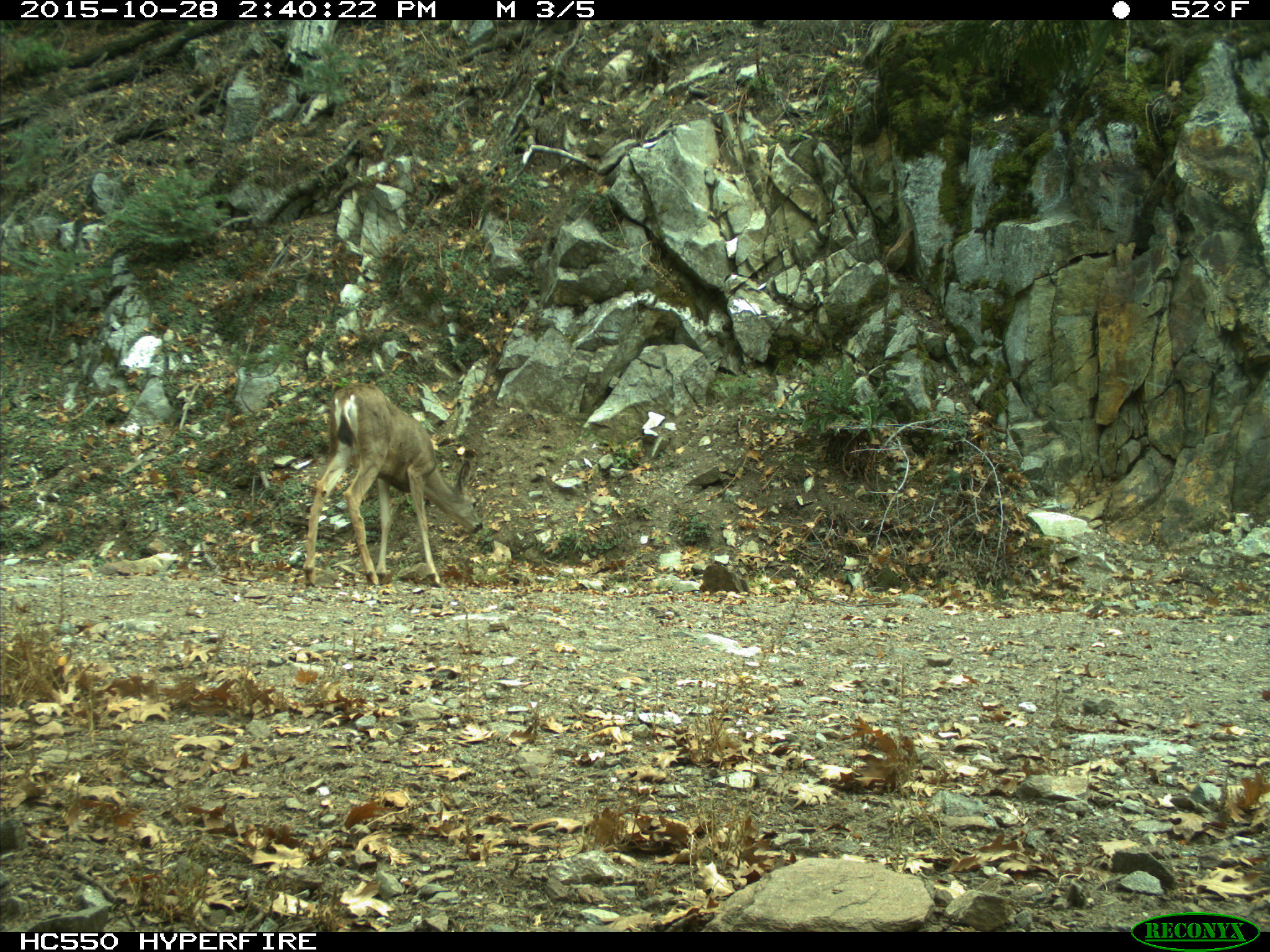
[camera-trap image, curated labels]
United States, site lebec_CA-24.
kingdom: Animalia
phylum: Chordata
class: Mammalia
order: Artiodactyla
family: Cervidae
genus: Odocoileus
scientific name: Odocoileus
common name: deer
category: unidentified deer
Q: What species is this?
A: Unidentified deer (deer) (Odocoileus).